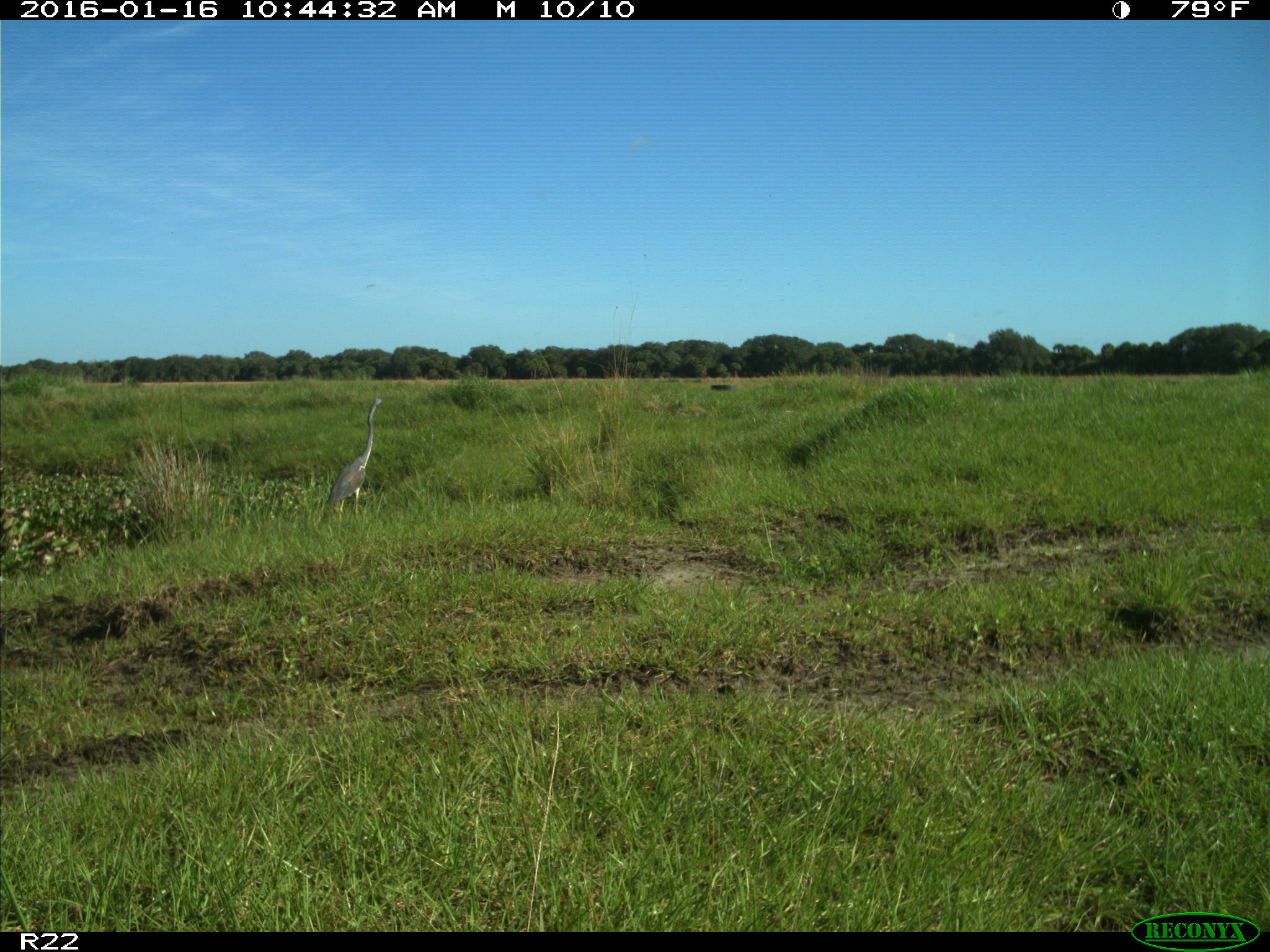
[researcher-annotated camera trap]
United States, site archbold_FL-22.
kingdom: Animalia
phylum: Chordata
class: Aves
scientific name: Aves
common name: birds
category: unidentified bird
Unidentified bird (birds) (Aves).